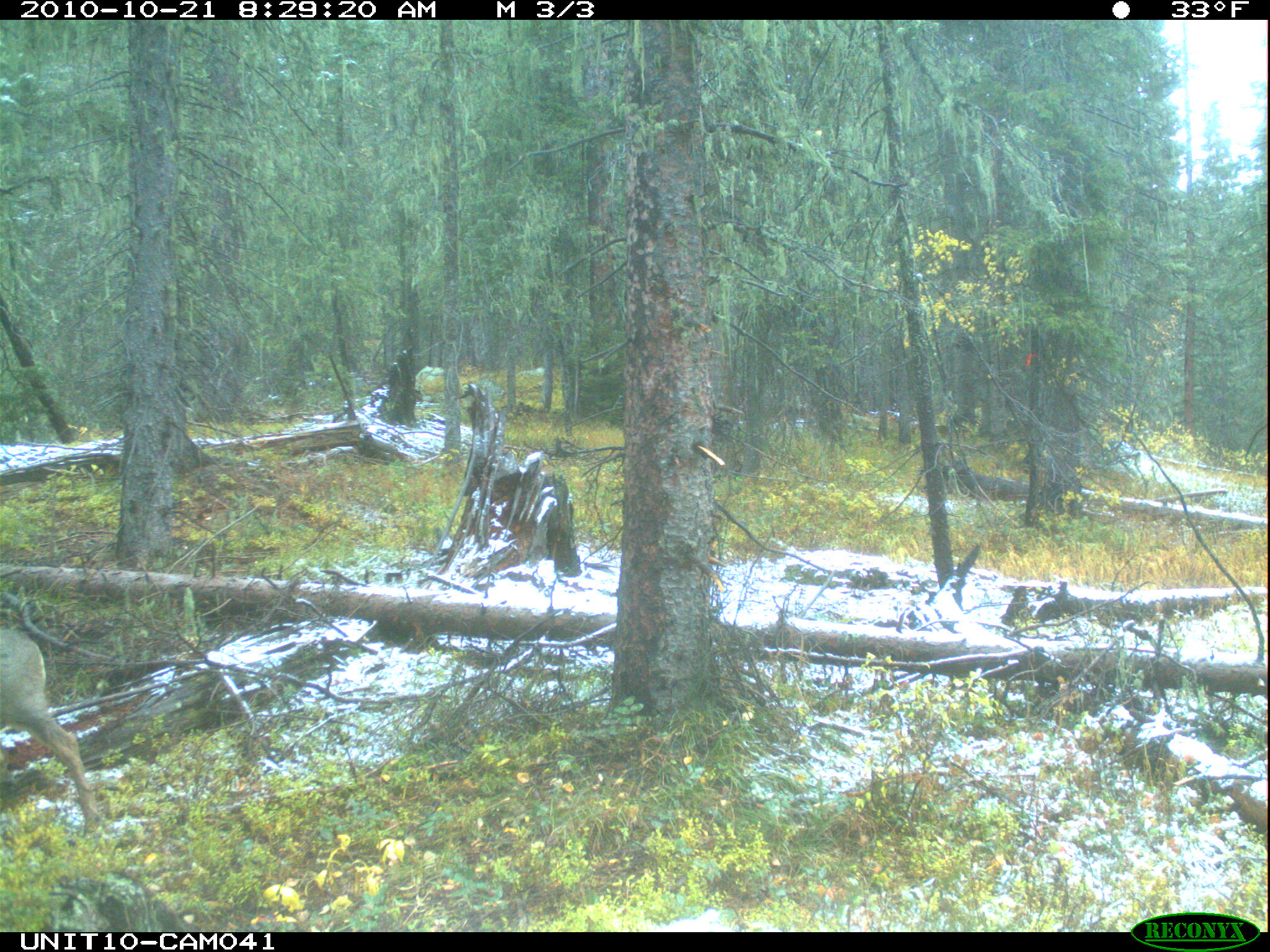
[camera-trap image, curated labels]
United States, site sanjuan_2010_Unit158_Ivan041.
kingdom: Animalia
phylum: Chordata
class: Mammalia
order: Artiodactyla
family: Cervidae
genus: Odocoileus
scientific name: Odocoileus hemionus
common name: mule deer